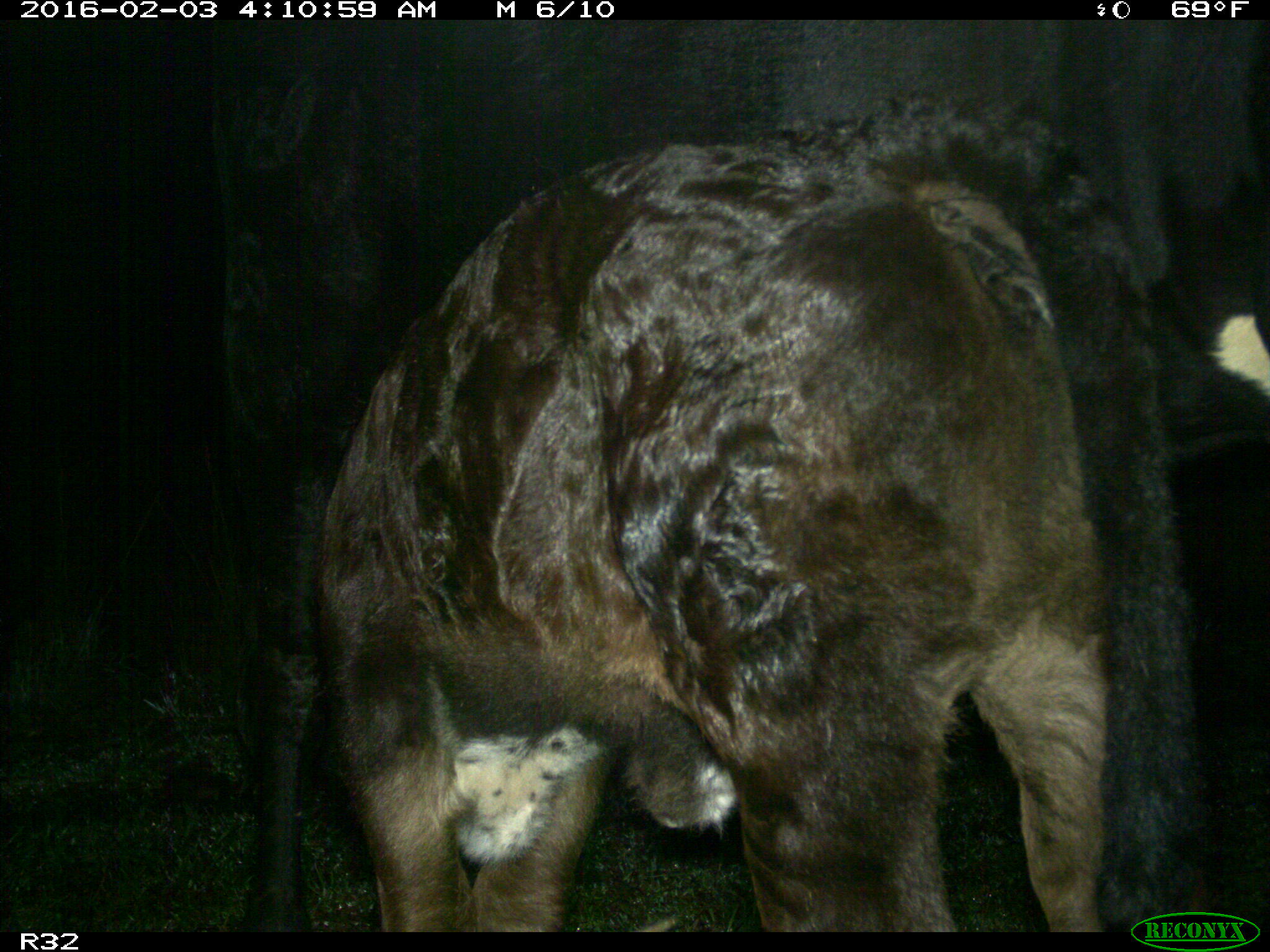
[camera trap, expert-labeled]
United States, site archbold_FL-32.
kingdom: Animalia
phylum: Chordata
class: Mammalia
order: Artiodactyla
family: Bovidae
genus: Bos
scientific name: Bos taurus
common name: domestic cow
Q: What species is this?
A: Bos taurus (domestic cow).